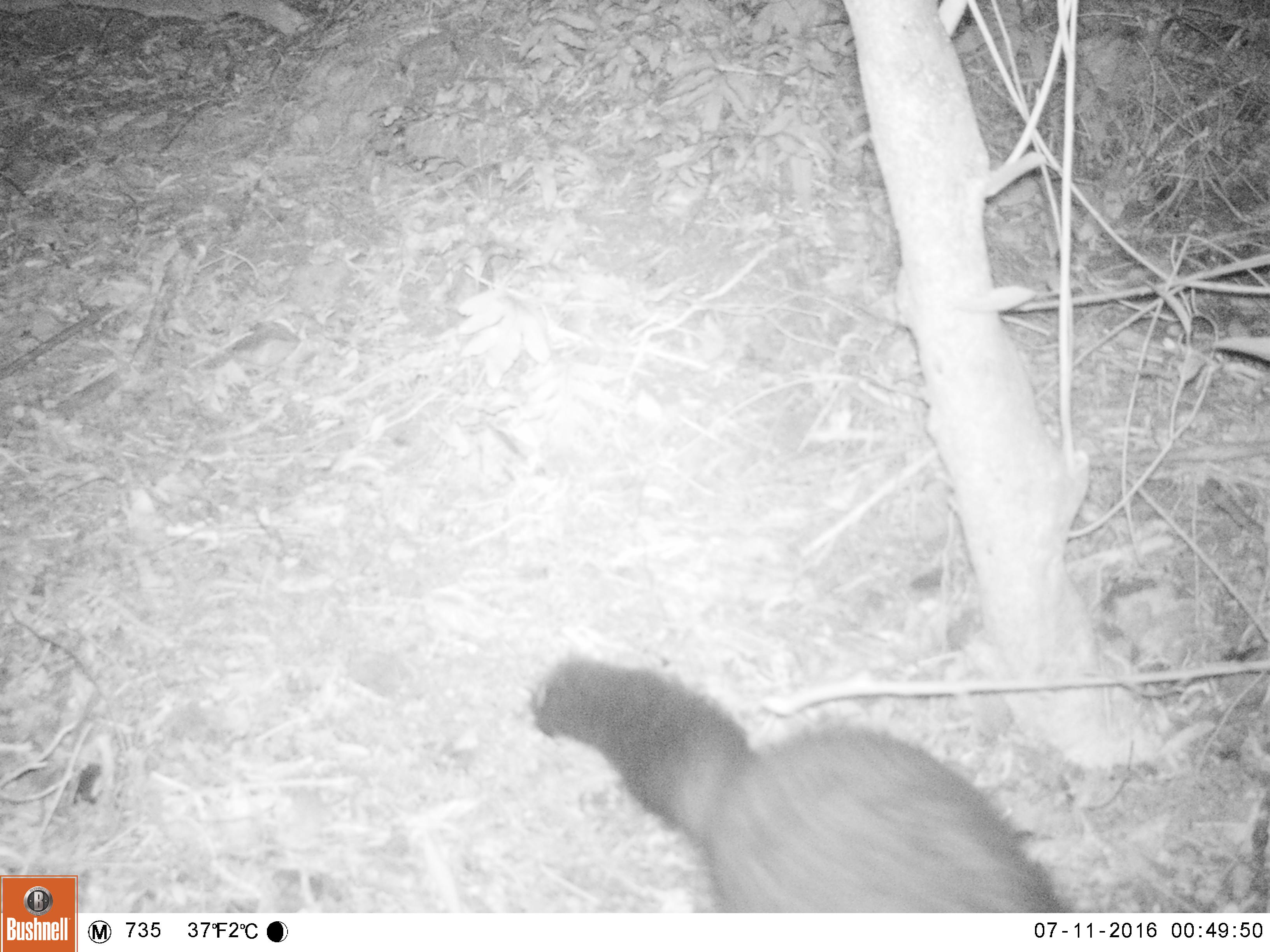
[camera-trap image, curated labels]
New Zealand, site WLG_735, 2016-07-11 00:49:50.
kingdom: Animalia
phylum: Chordata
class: Mammalia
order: Diprotodontia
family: Phalangeridae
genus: Trichosurus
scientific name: Trichosurus vulpecula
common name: common brushtail possum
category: possum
Possum (common brushtail possum) (Trichosurus vulpecula).